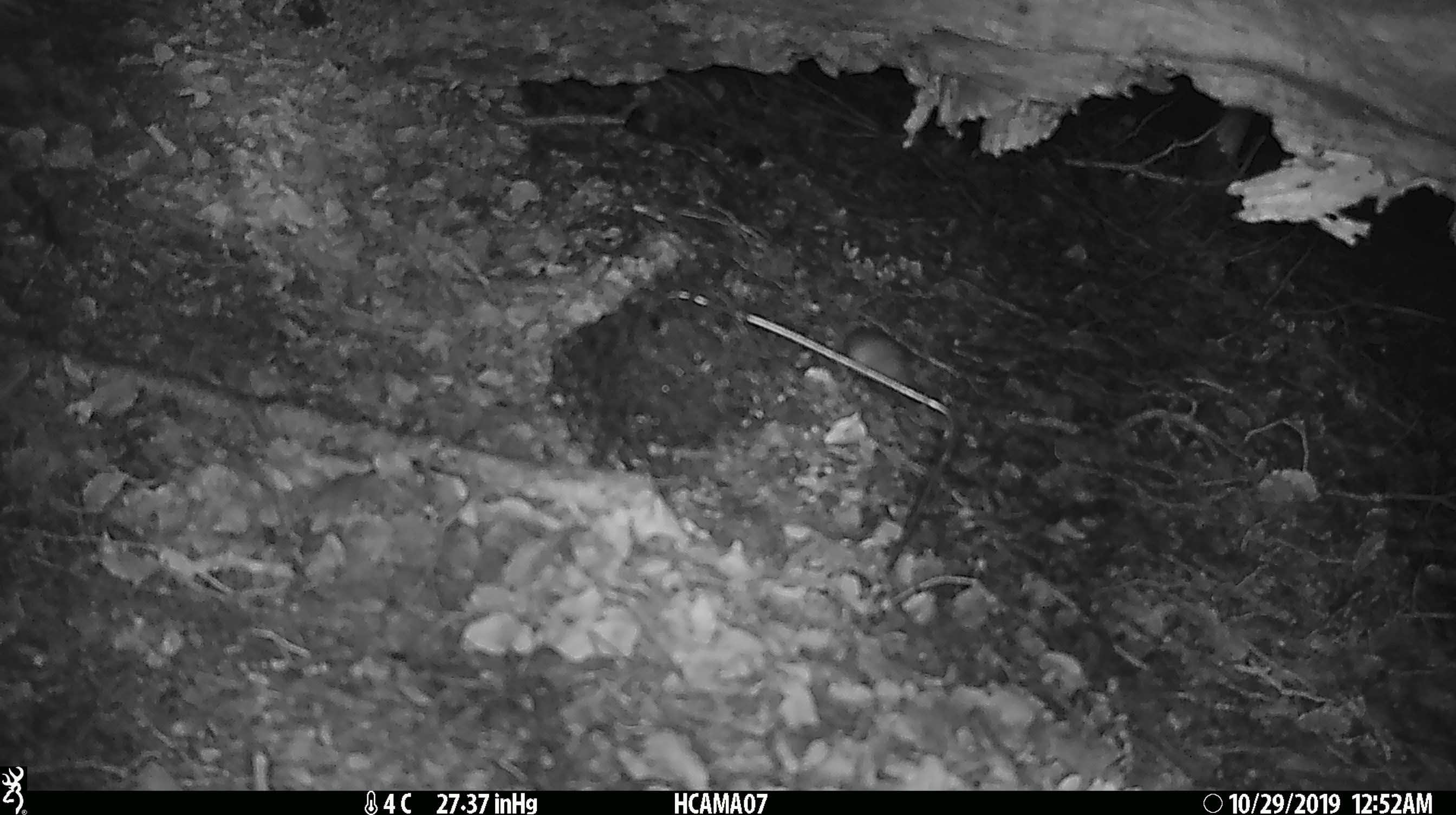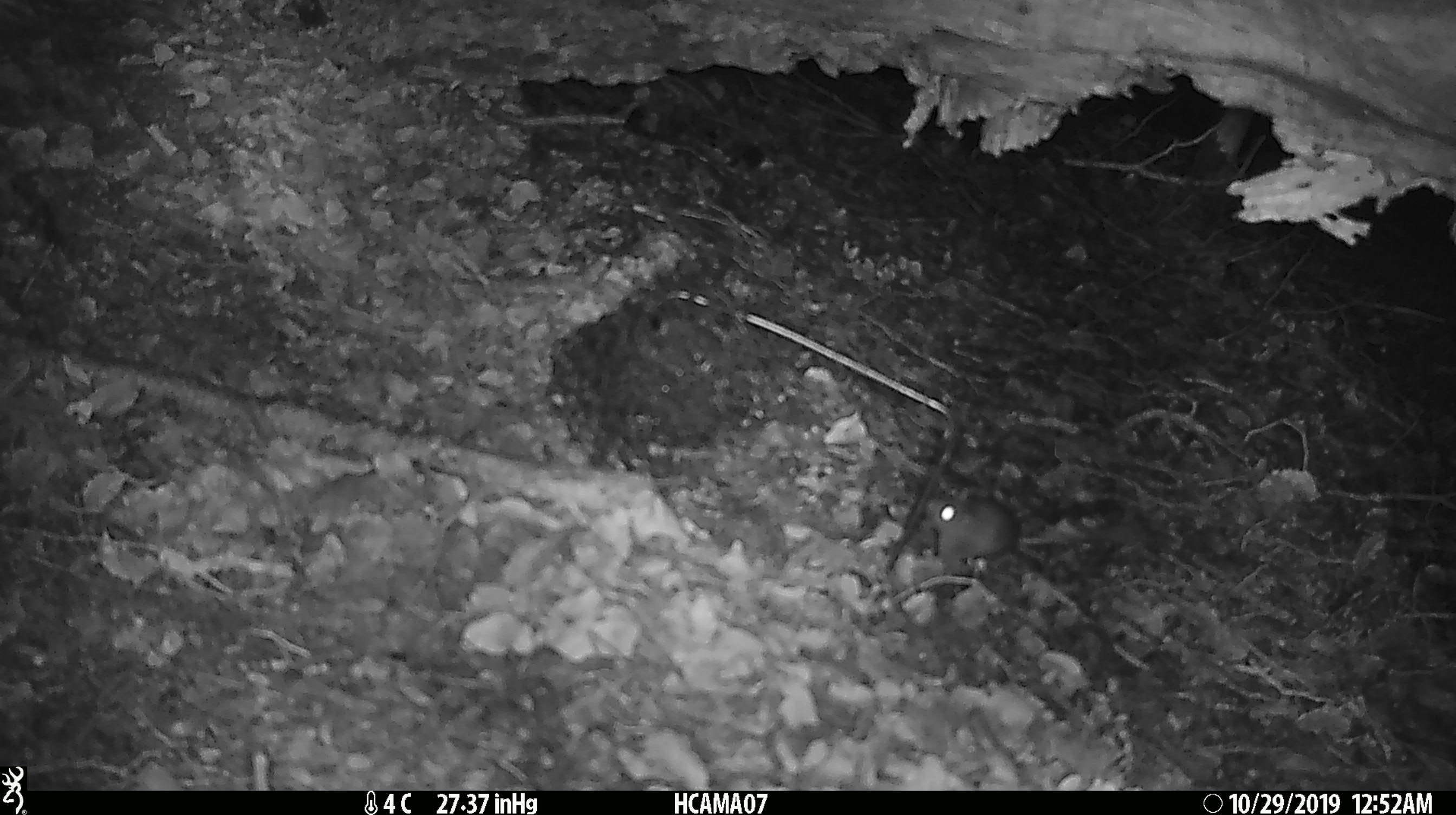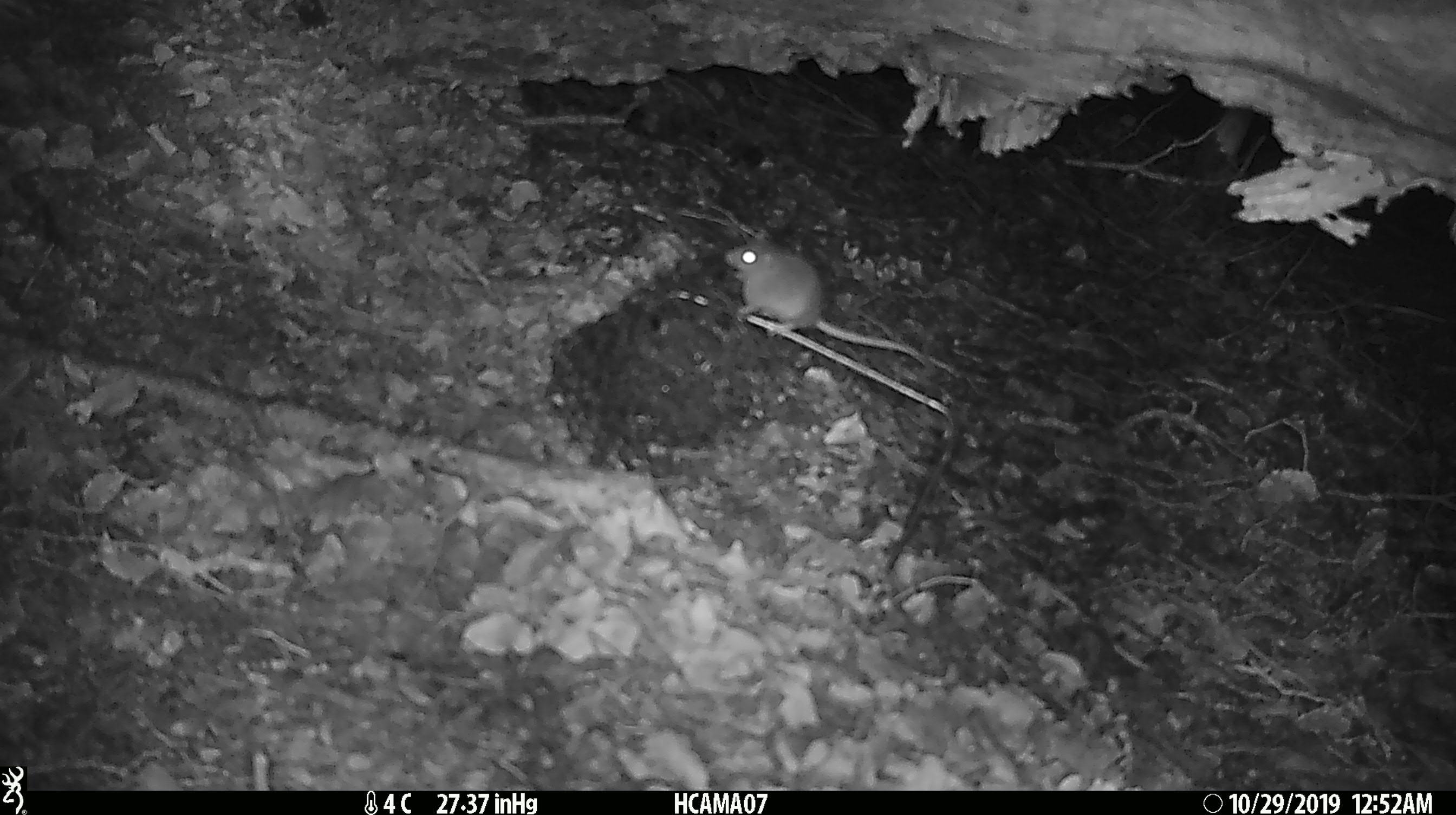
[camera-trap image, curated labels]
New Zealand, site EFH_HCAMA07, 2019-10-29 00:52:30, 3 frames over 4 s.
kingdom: Animalia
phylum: Chordata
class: Mammalia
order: Rodentia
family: Muridae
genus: Mus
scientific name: Mus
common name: mouse